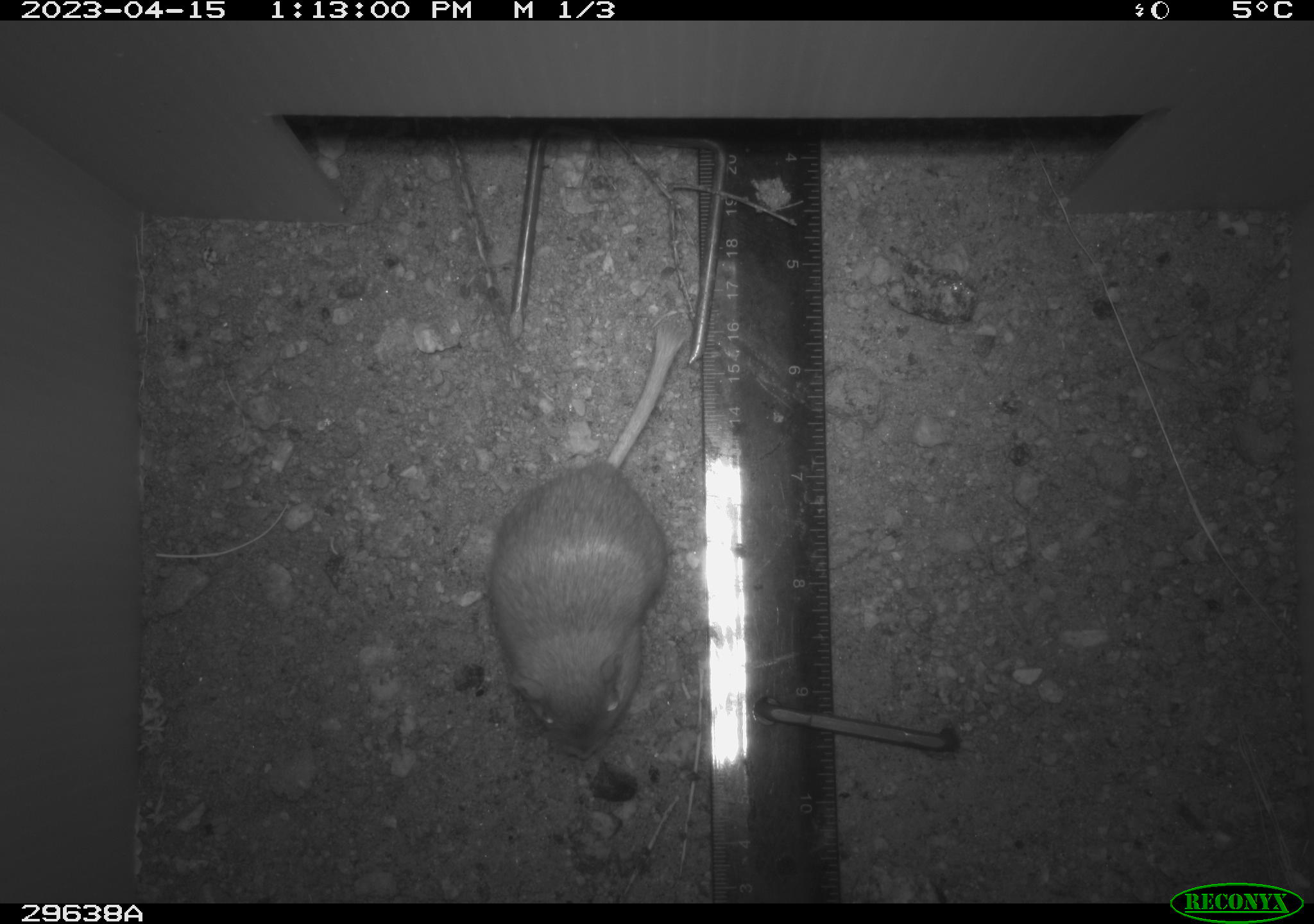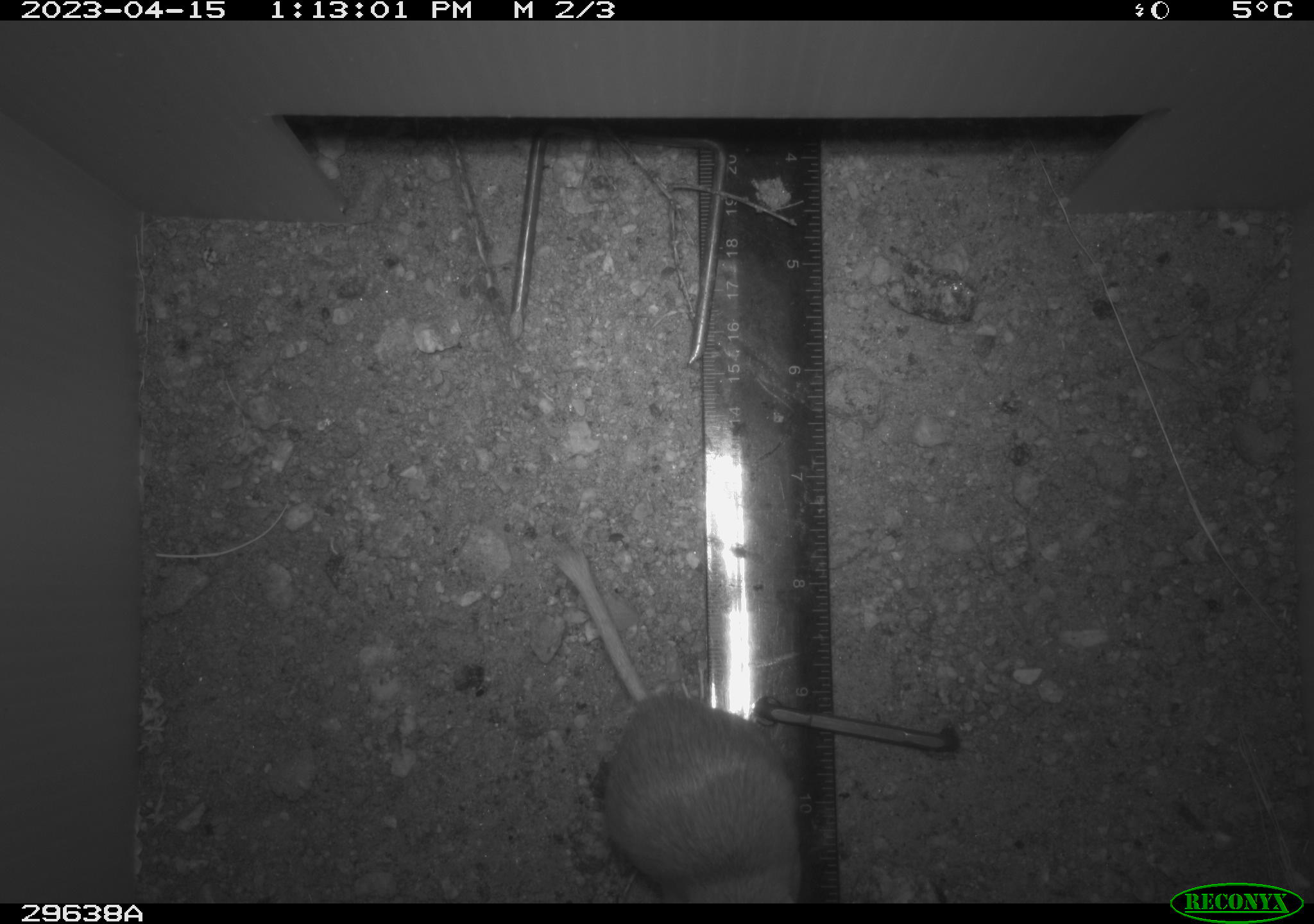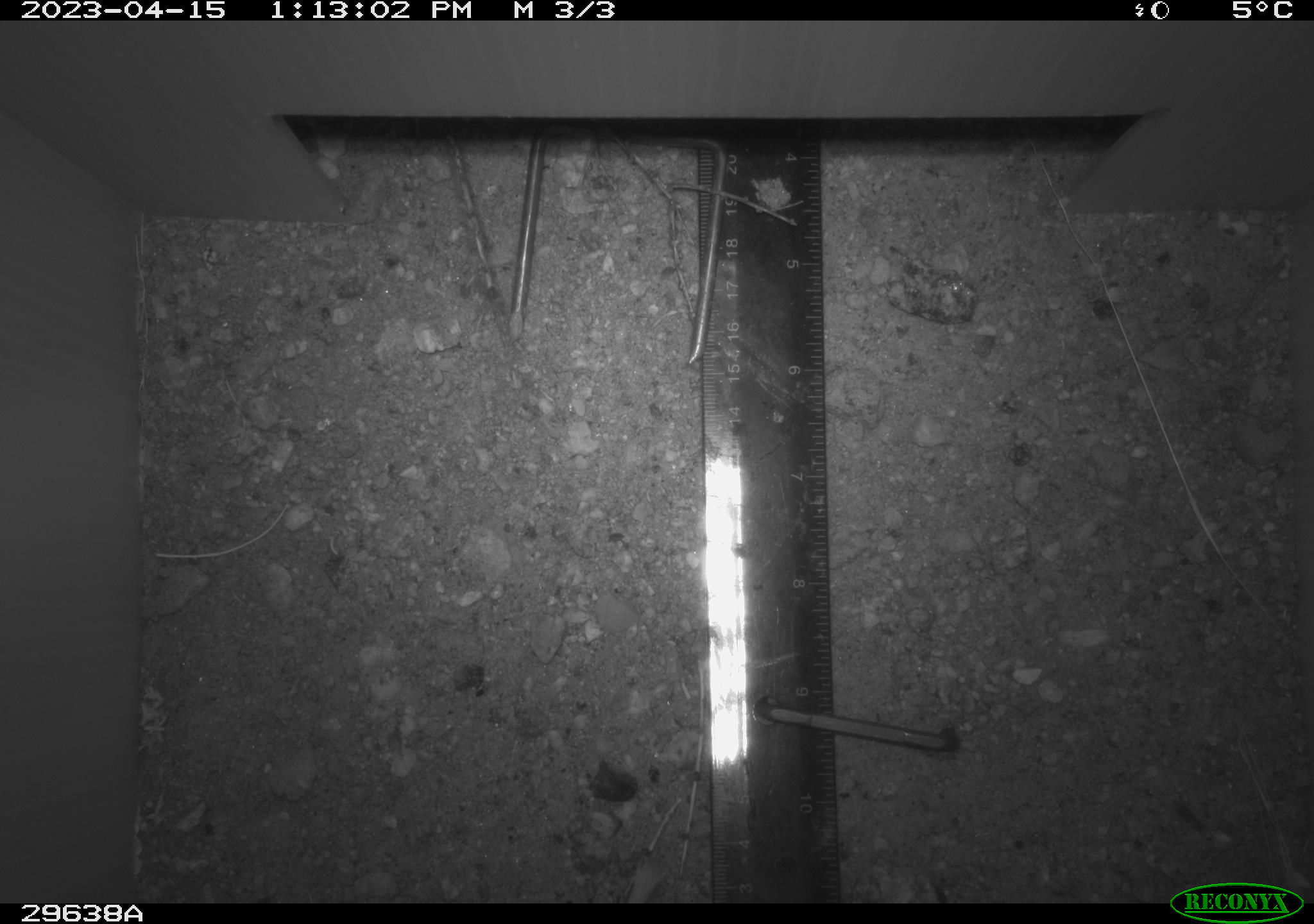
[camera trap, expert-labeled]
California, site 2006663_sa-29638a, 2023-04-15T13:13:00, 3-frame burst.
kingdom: Animalia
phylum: Chordata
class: Mammalia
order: Rodentia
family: Heteromyidae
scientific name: Heteromyidae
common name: kangaroo rats and pocket mice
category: heteromyidae family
Heteromyidae family (kangaroo rats and pocket mice) (Heteromyidae).